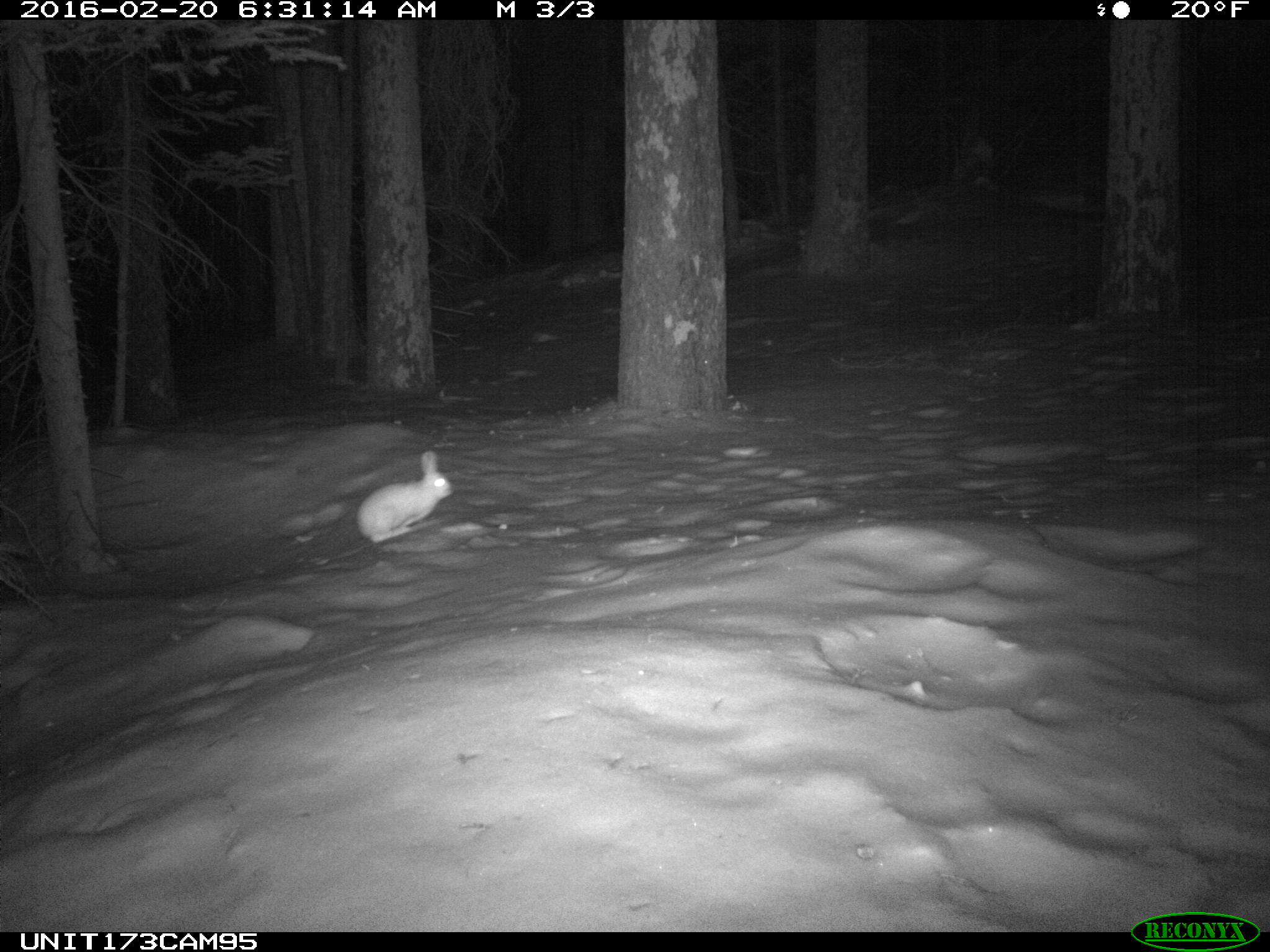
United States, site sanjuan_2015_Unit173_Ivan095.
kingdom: Animalia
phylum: Chordata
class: Mammalia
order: Lagomorpha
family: Leporidae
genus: Lepus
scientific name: Lepus americanus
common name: snowshoe hare